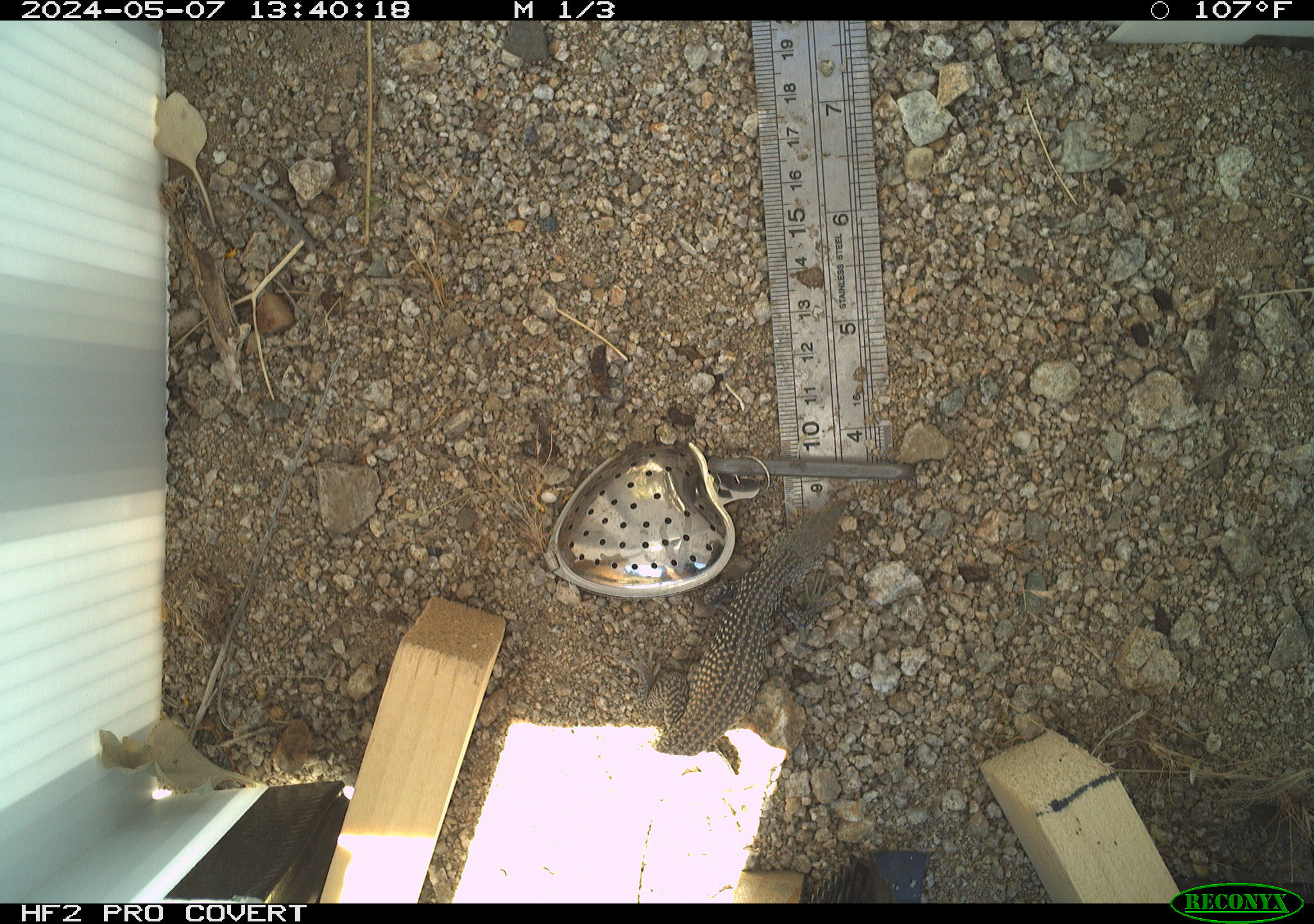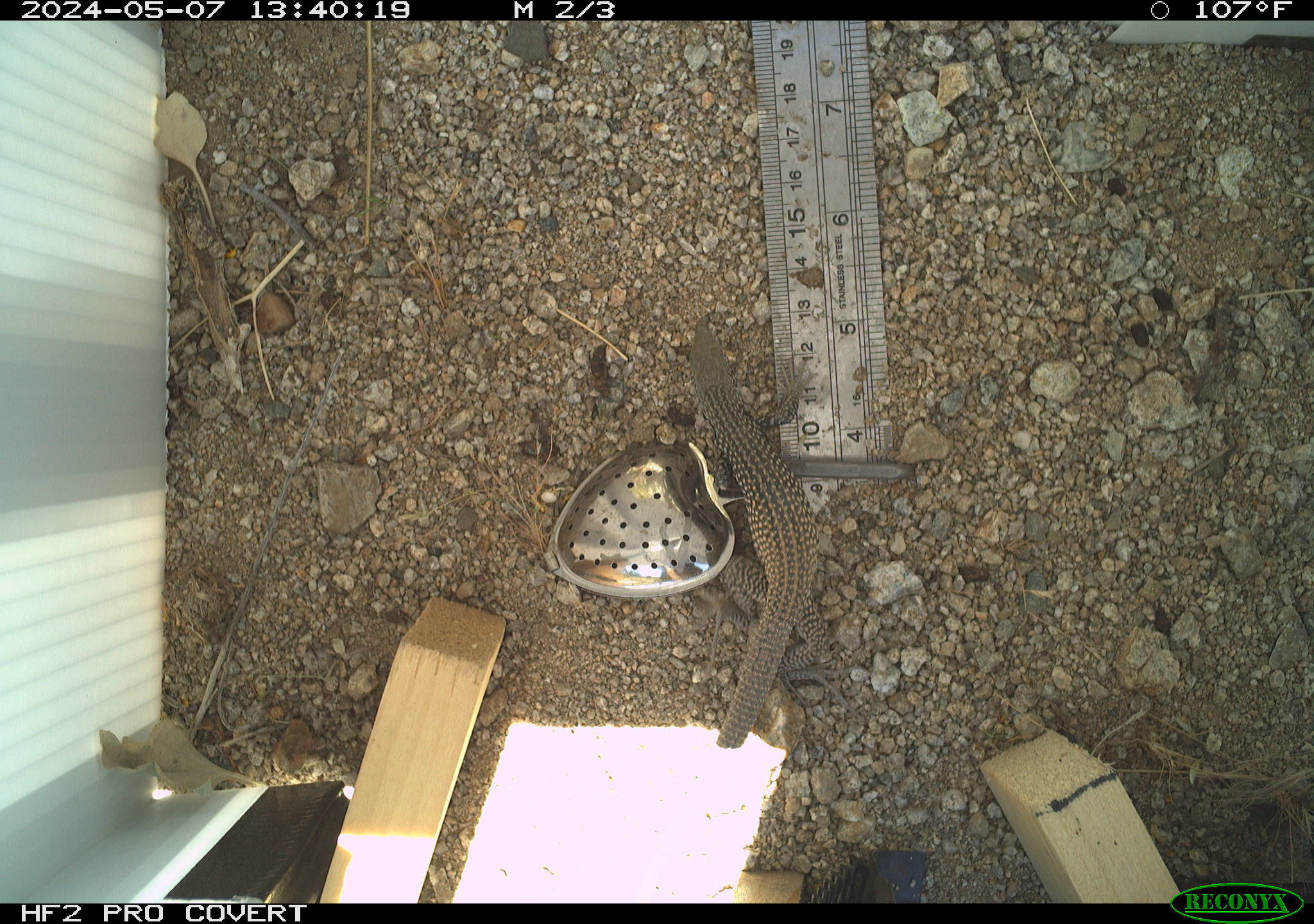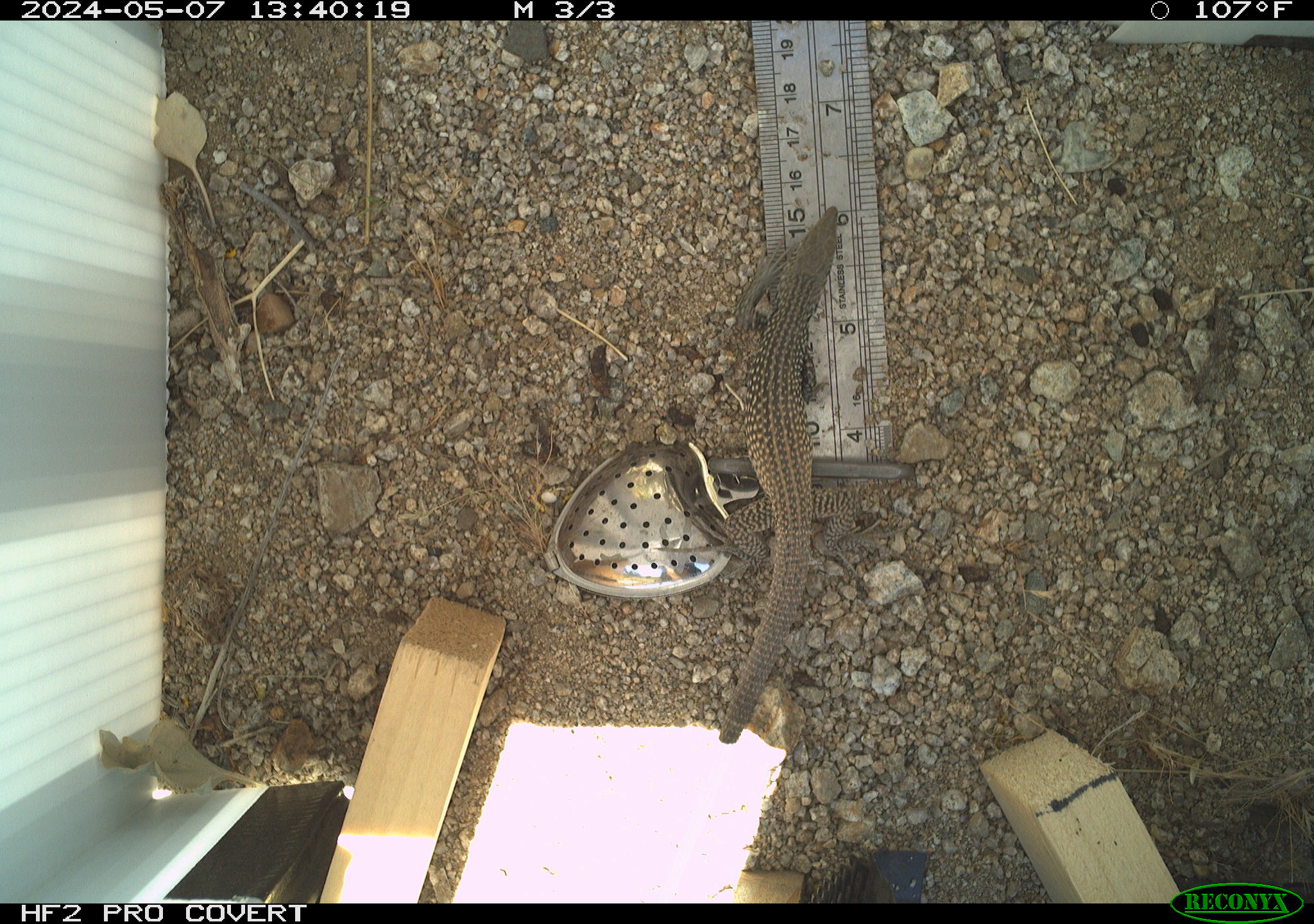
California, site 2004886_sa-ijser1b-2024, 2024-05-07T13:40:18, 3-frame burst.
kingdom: Animalia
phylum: Chordata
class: Reptilia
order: Squamata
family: Teiidae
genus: Aspidoscelis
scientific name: Aspidoscelis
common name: whiptail lizards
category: aspidoscelis species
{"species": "aspidoscelis species (whiptail lizards) (Aspidoscelis)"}